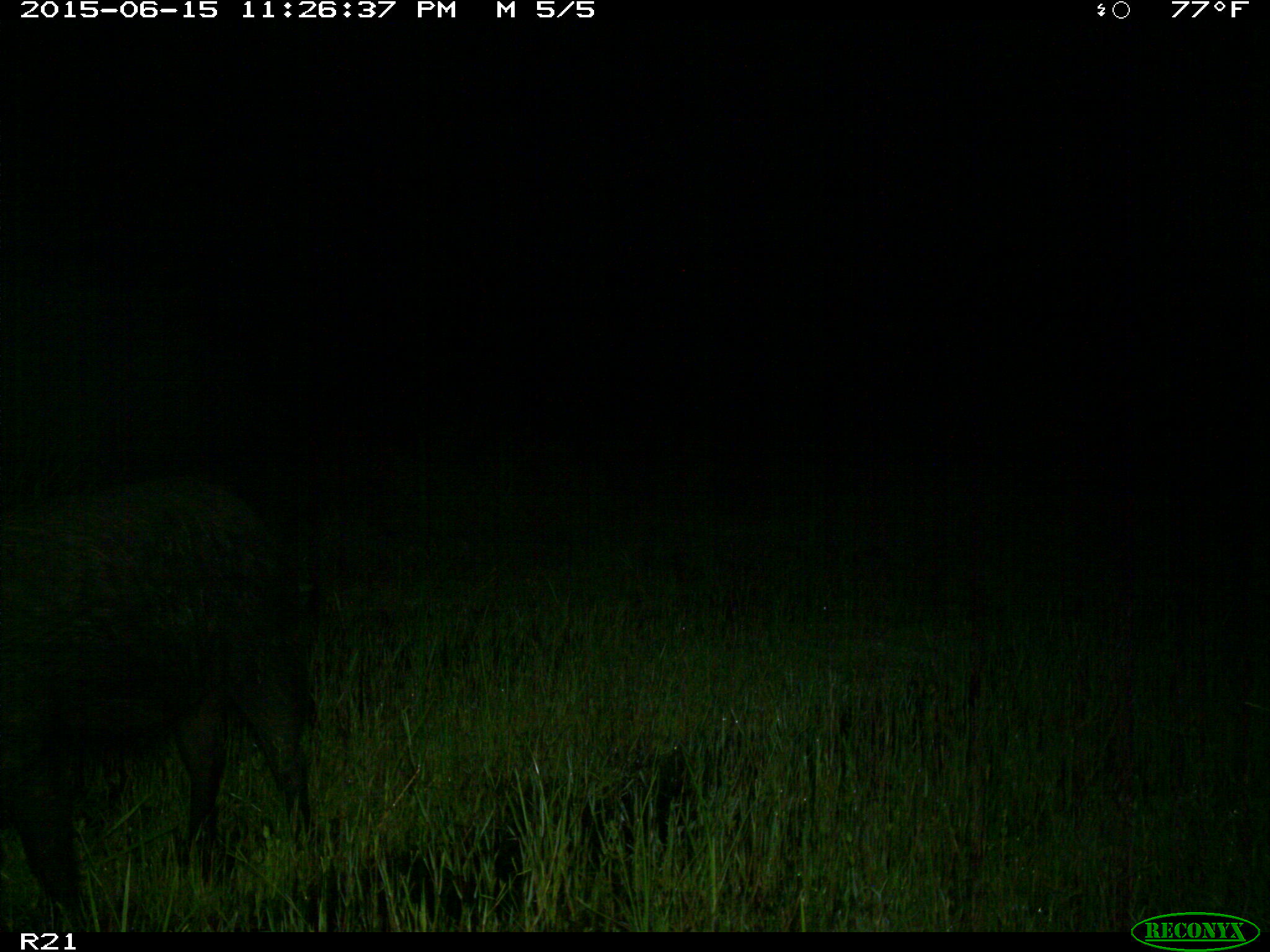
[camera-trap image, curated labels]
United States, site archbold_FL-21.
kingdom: Animalia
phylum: Chordata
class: Mammalia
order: Artiodactyla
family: Suidae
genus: Sus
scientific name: Sus scrofa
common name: wild boar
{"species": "Sus scrofa (wild boar)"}